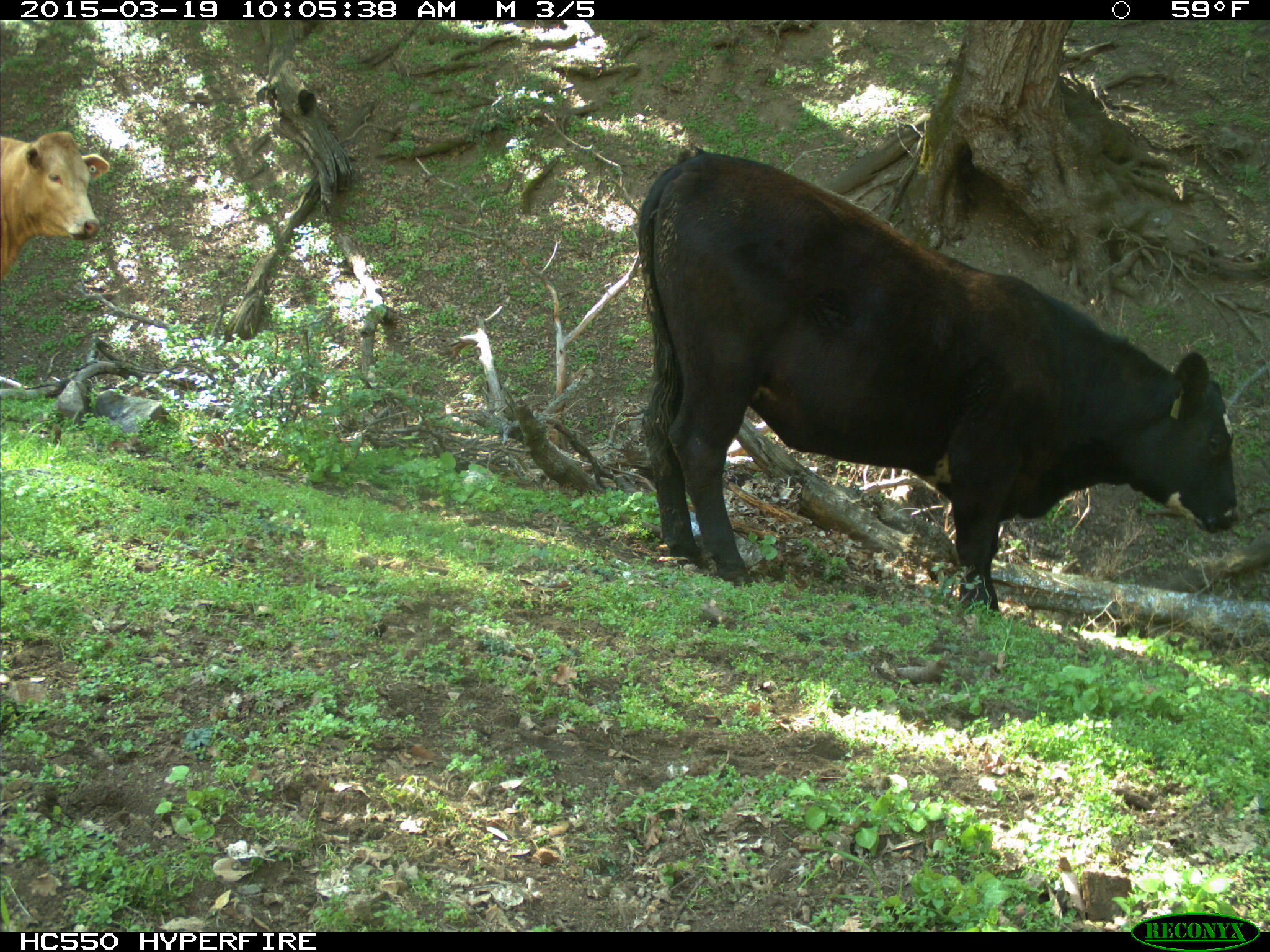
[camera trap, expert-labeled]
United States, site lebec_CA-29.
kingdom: Animalia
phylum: Chordata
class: Mammalia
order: Artiodactyla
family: Bovidae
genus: Bos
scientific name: Bos taurus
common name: domestic cow